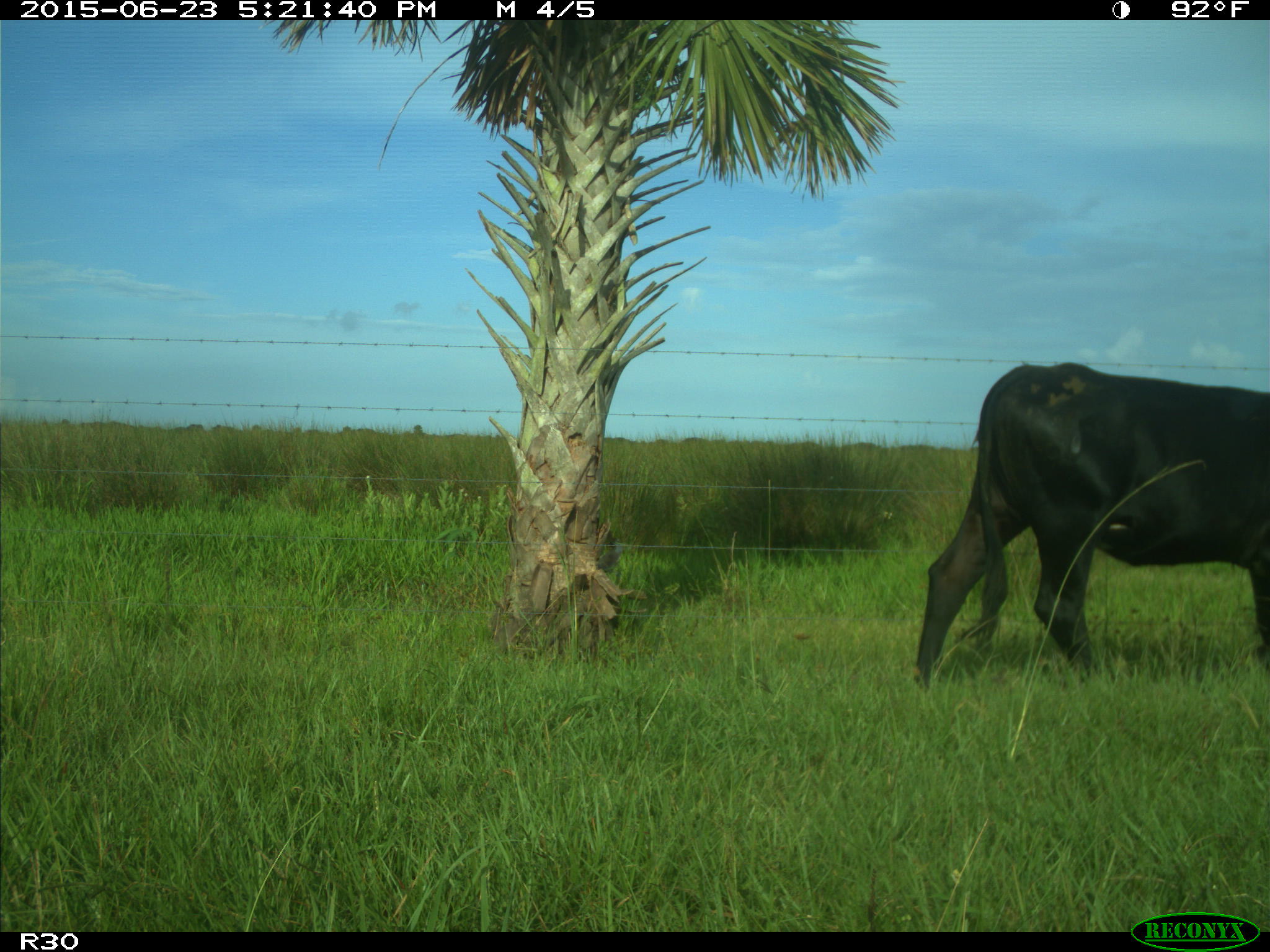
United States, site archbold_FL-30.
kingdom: Animalia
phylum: Chordata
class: Mammalia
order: Artiodactyla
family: Bovidae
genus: Bos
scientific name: Bos taurus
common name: domestic cow